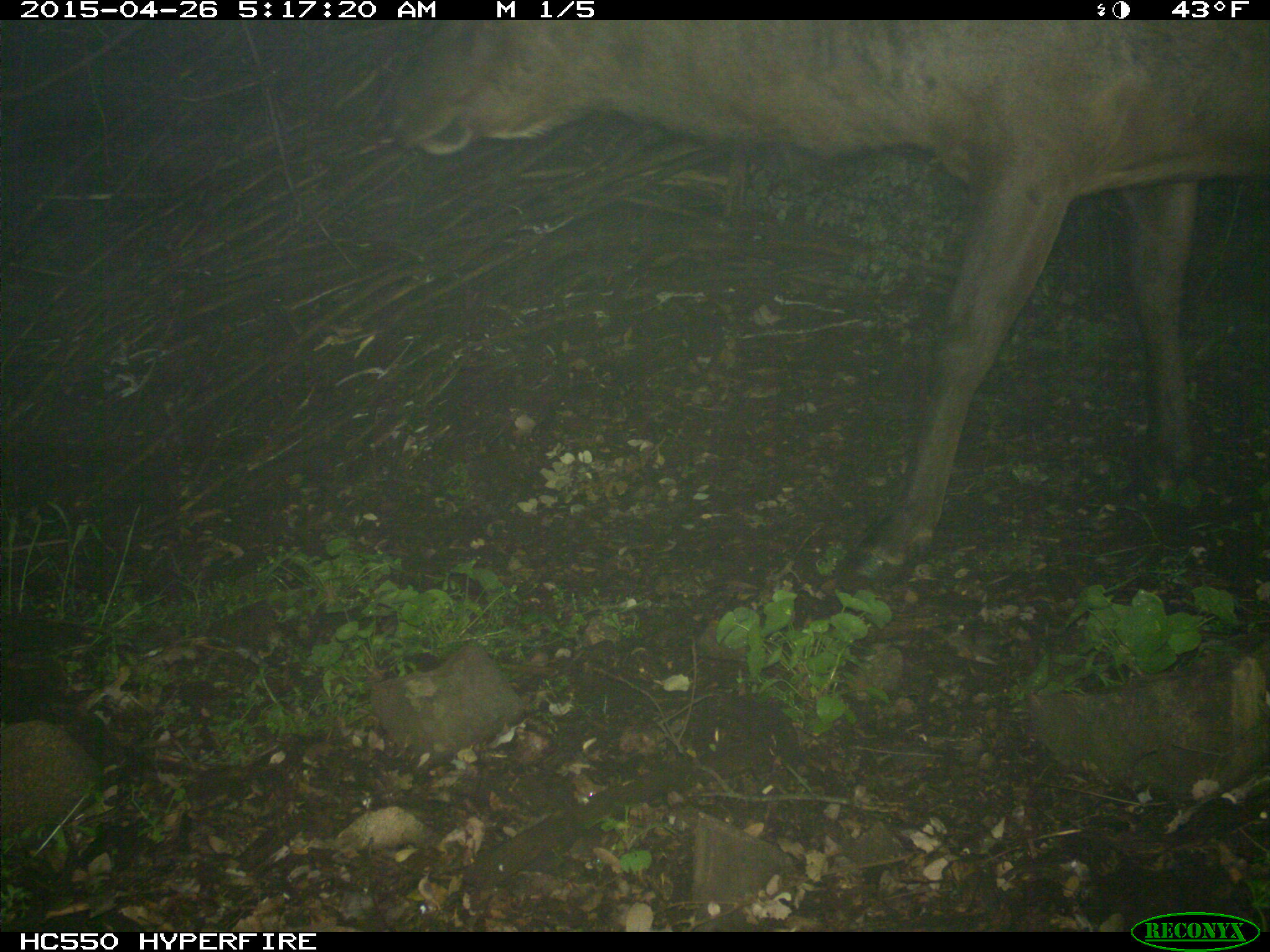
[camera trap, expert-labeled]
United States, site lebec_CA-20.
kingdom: Animalia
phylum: Chordata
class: Mammalia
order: Artiodactyla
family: Cervidae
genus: Cervus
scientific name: Cervus canadensis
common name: elk